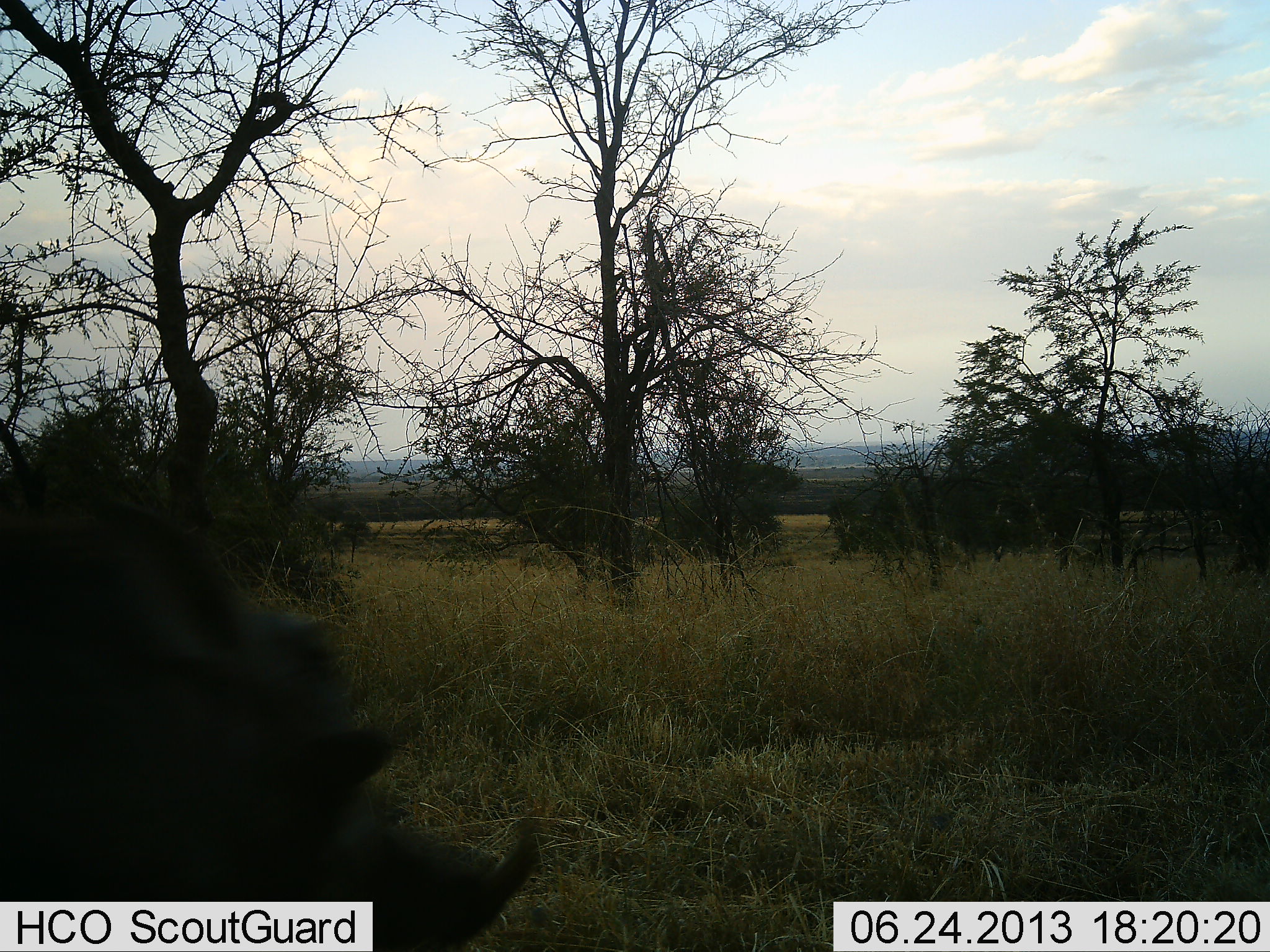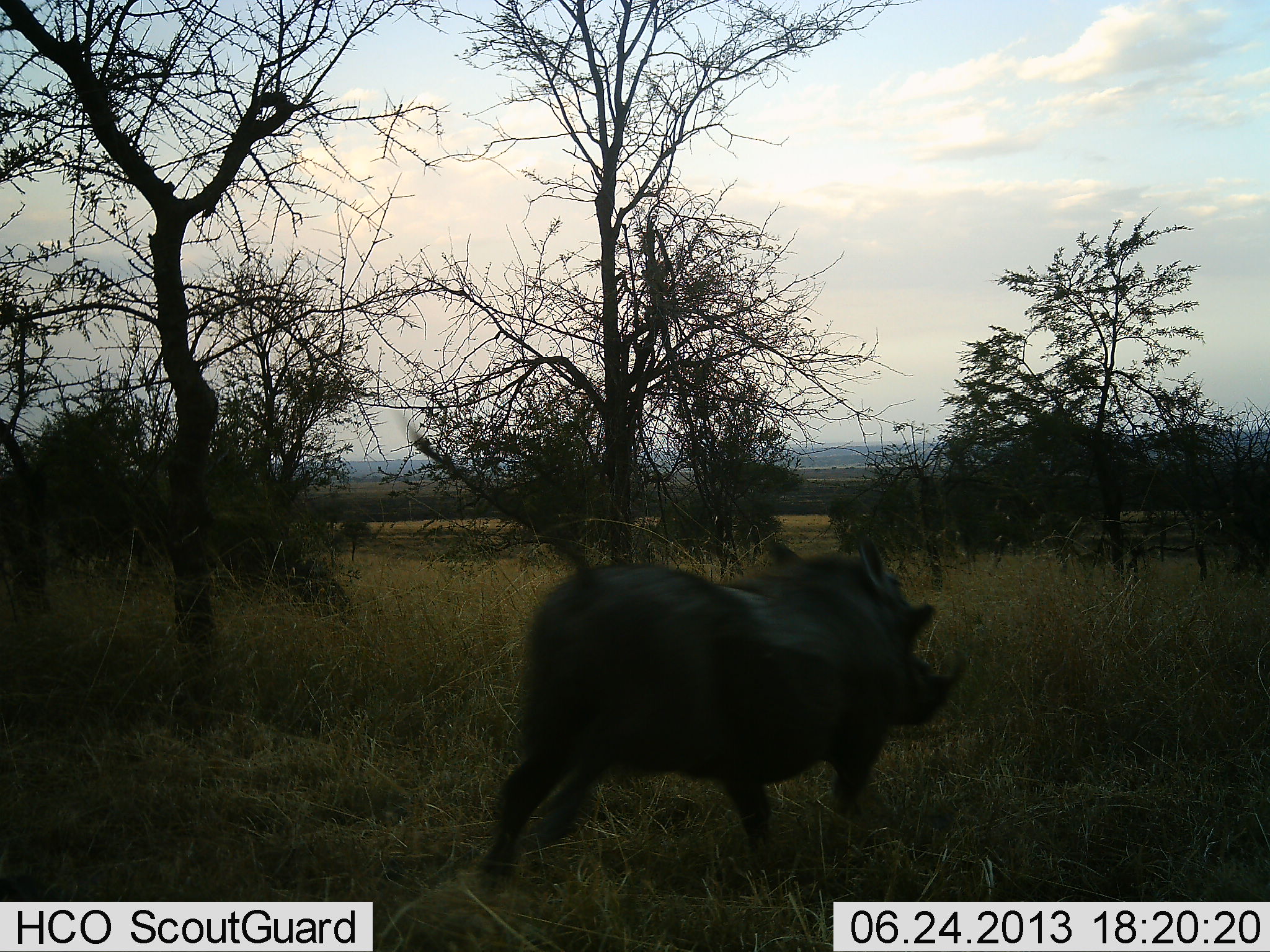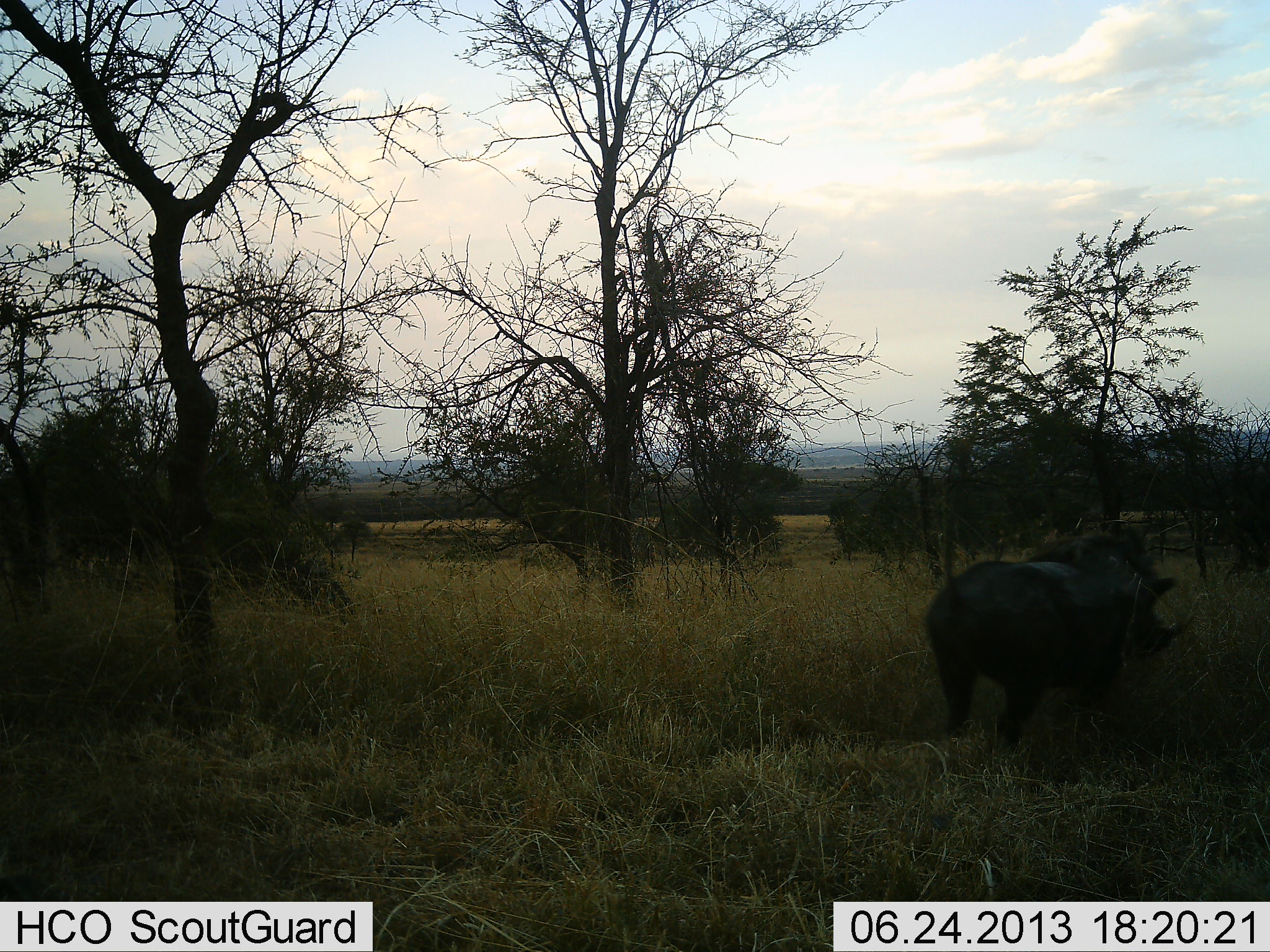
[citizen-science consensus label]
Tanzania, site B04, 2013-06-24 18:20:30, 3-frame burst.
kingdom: Animalia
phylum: Chordata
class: Mammalia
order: Artiodactyla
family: Suidae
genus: Phacochoerus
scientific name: Phacochoerus africanus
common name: warthog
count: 1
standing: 0%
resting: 0%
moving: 100%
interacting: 0%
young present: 0%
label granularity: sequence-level